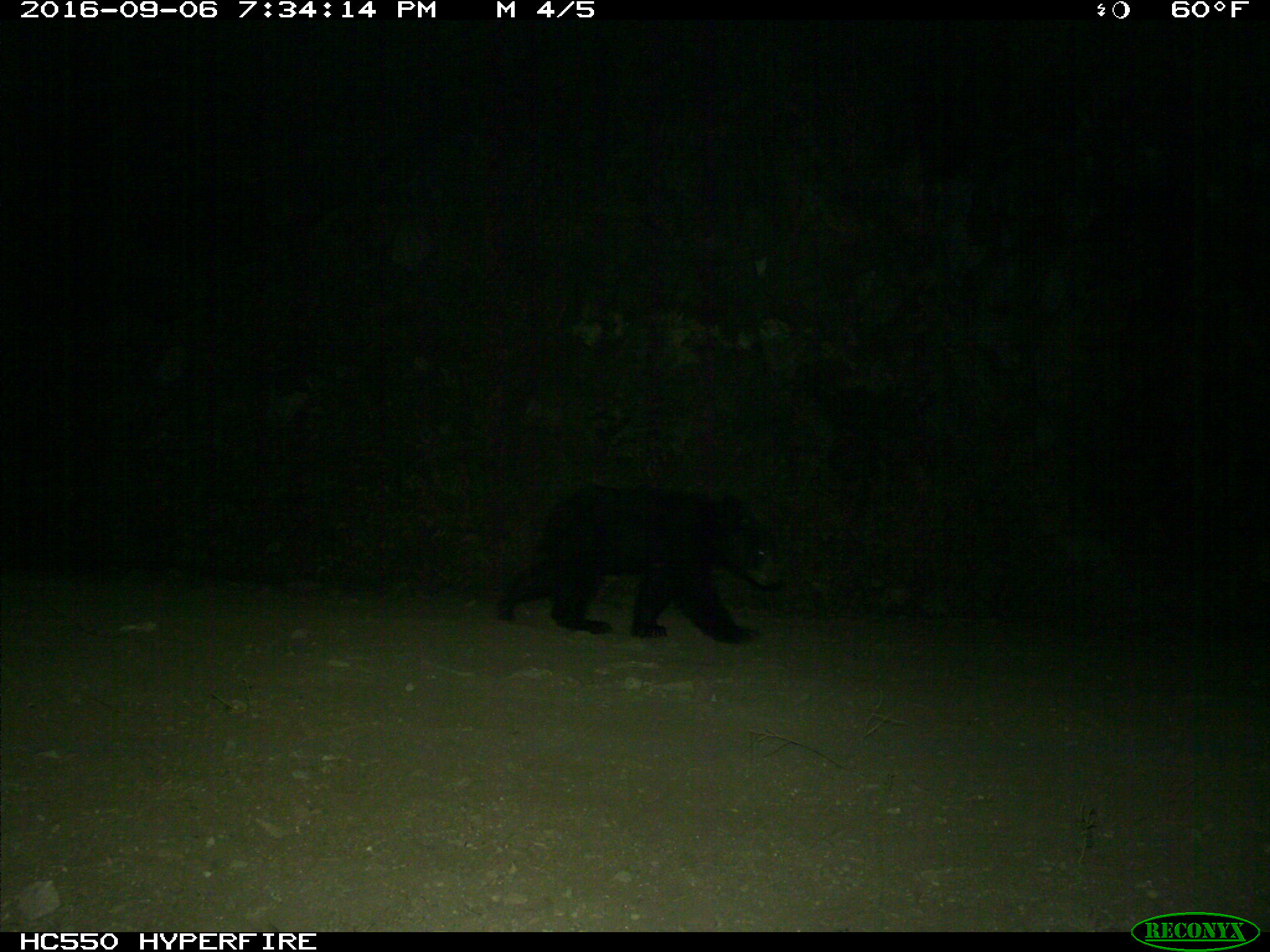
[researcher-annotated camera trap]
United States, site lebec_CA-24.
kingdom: Animalia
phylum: Chordata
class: Mammalia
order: Carnivora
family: Ursidae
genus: Ursus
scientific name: Ursus americanus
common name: american black bear